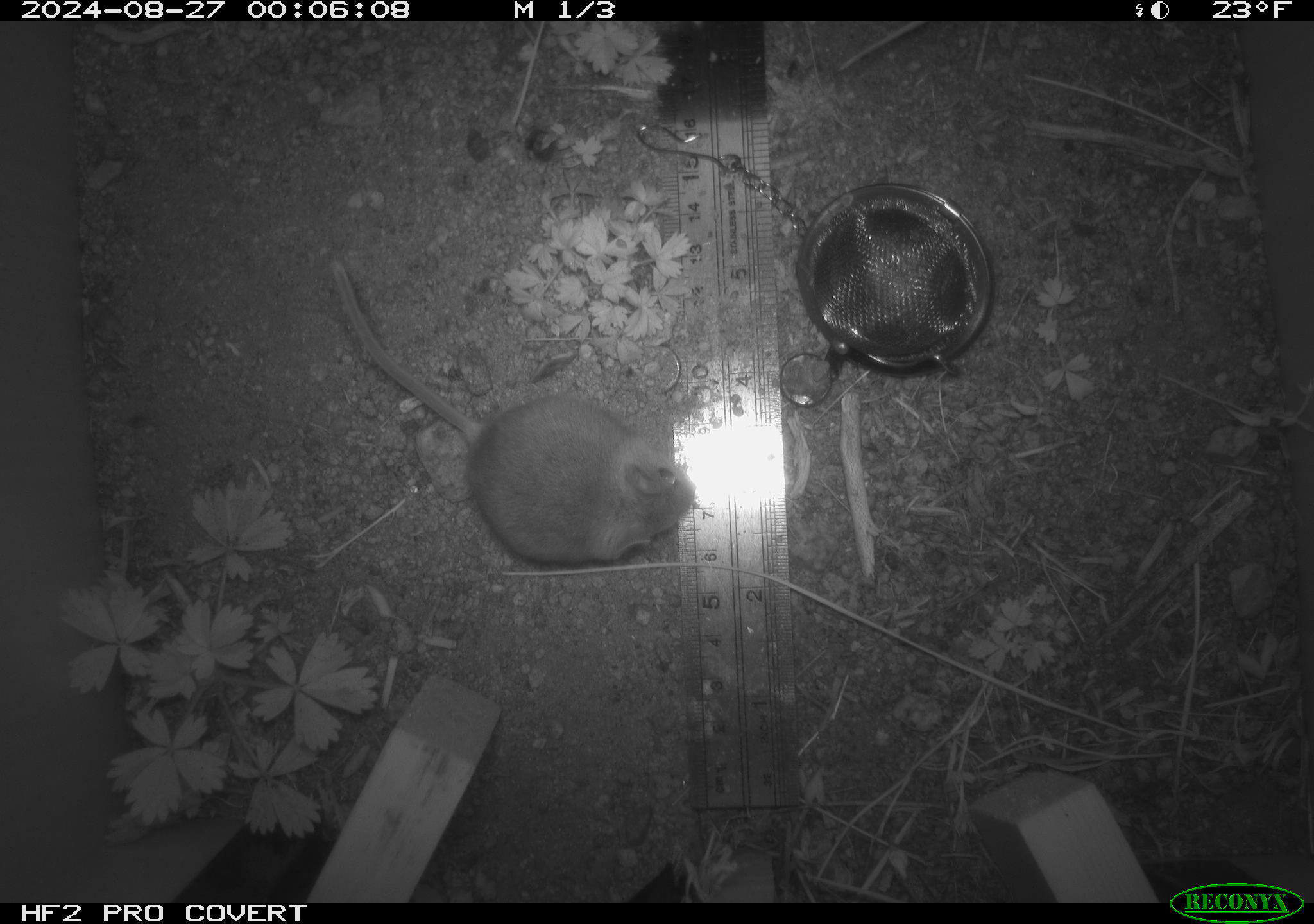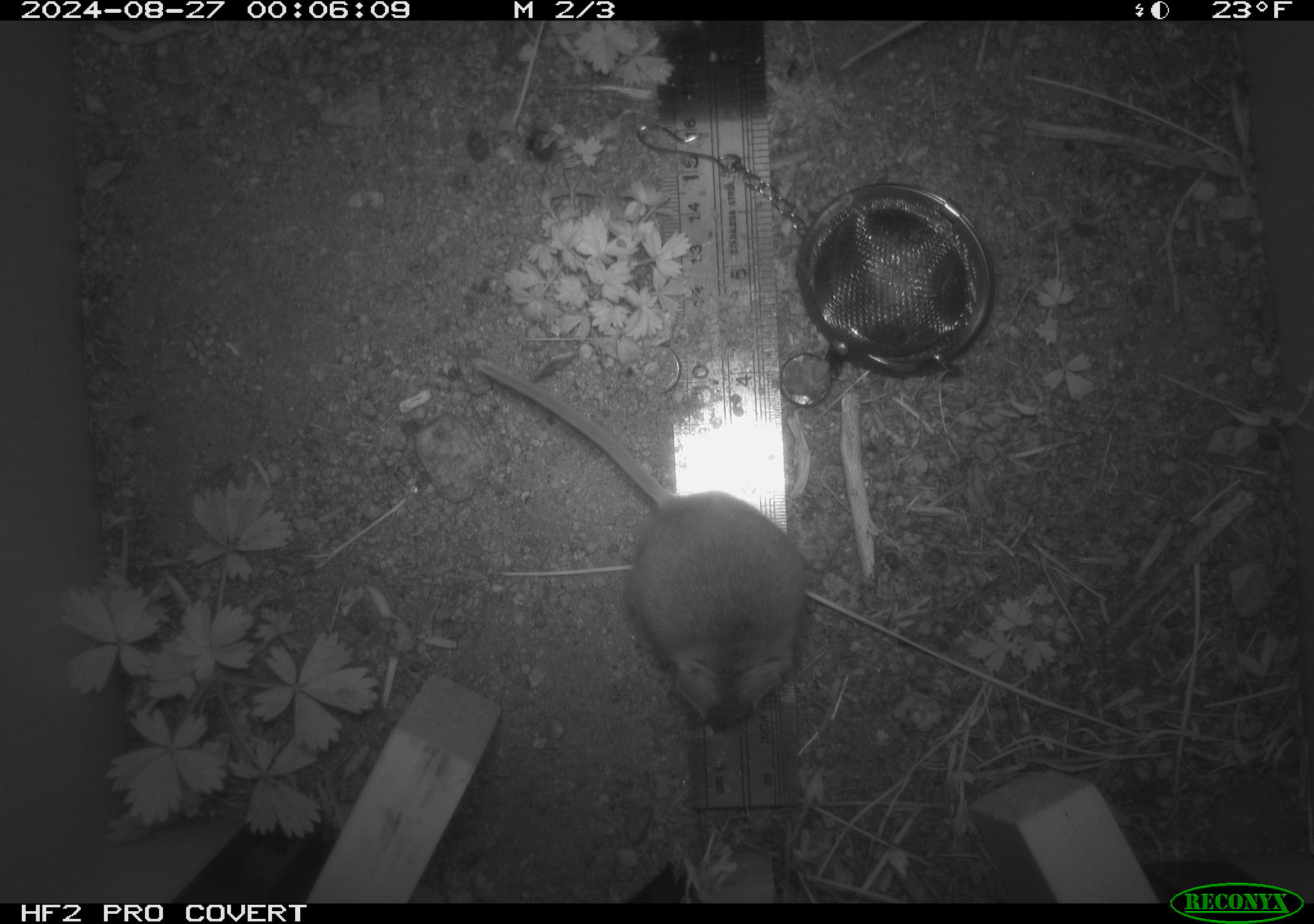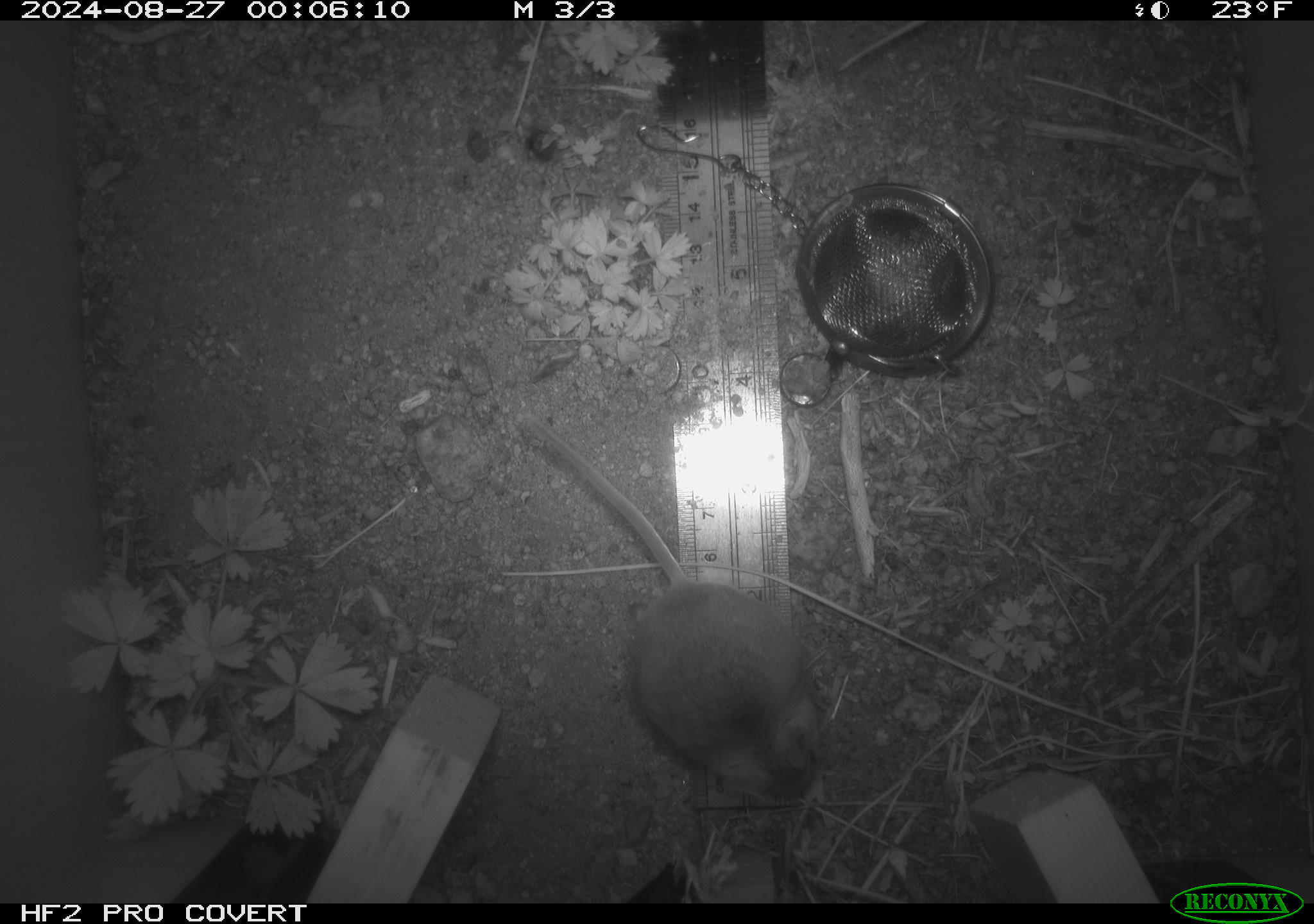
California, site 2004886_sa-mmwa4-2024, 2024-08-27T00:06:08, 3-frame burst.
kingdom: Animalia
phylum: Chordata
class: Mammalia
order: Rodentia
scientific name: Rodentia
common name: mouse species